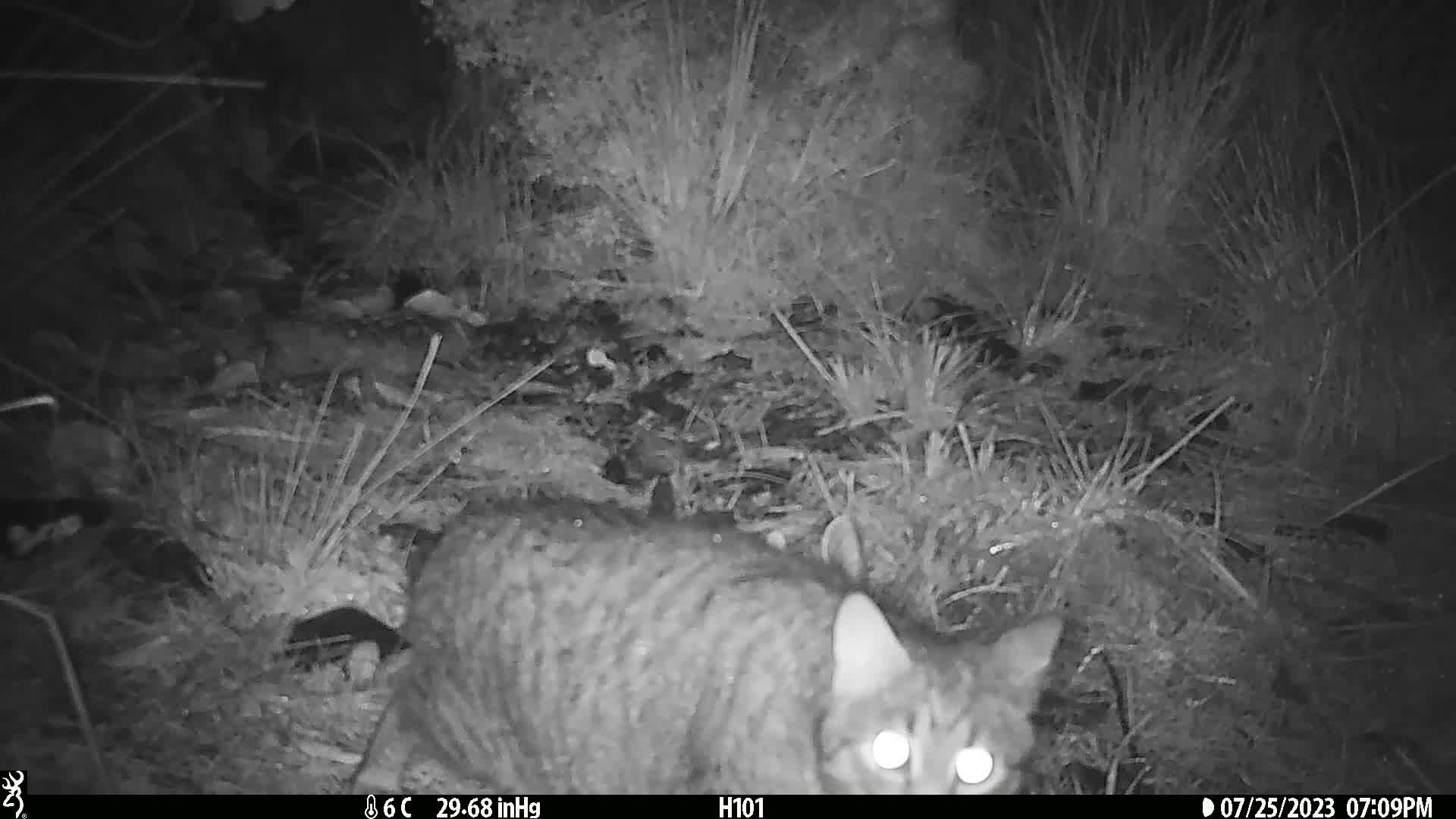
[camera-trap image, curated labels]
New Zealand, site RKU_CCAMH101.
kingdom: Animalia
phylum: Chordata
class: Mammalia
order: Carnivora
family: Felidae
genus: Felis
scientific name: Felis catus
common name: domestic cat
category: cat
Cat (domestic cat) (Felis catus).